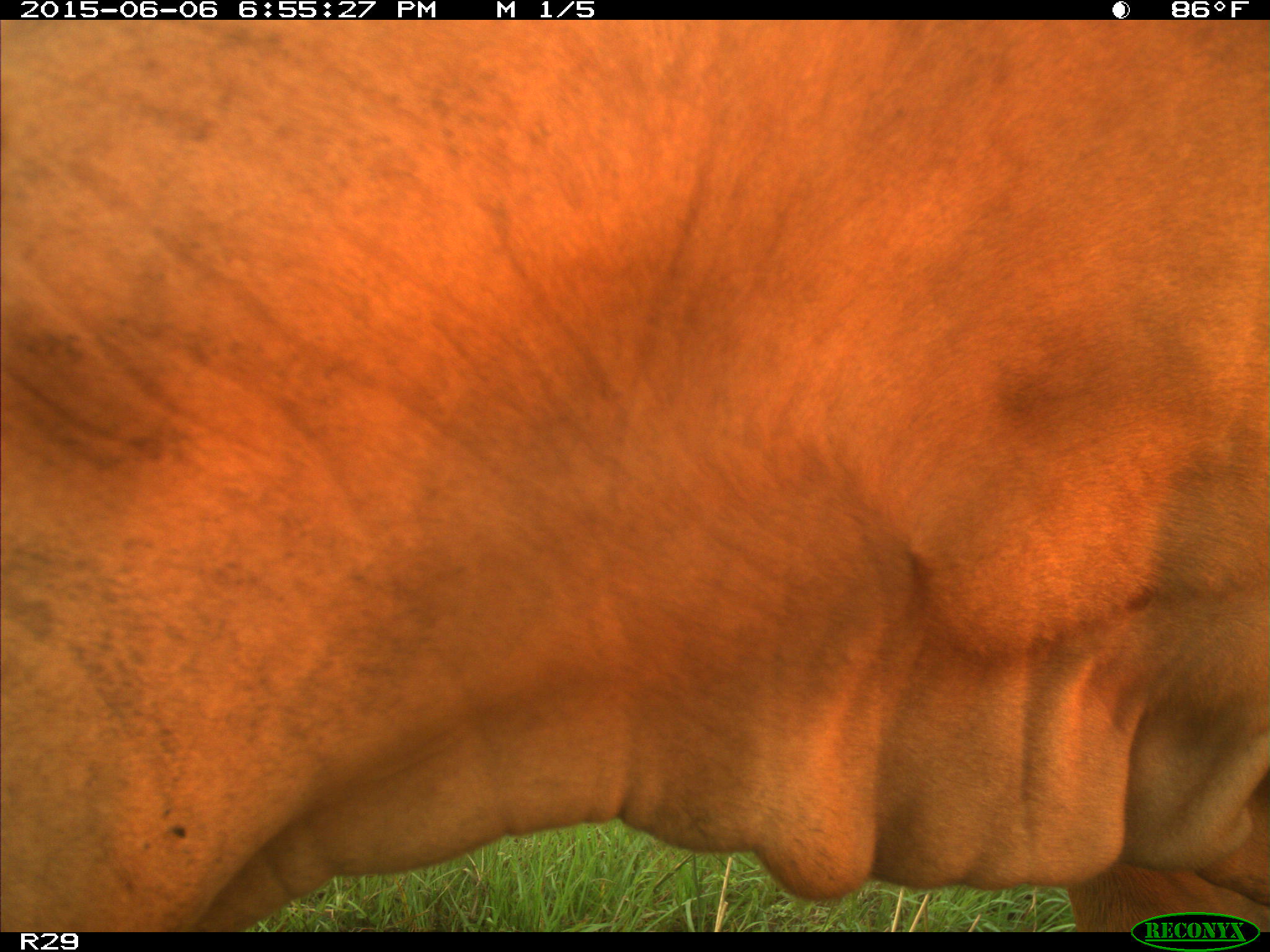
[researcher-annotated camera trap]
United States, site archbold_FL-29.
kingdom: Animalia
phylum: Chordata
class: Mammalia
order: Artiodactyla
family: Bovidae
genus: Bos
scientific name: Bos taurus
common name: domestic cow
Bos taurus (domestic cow).